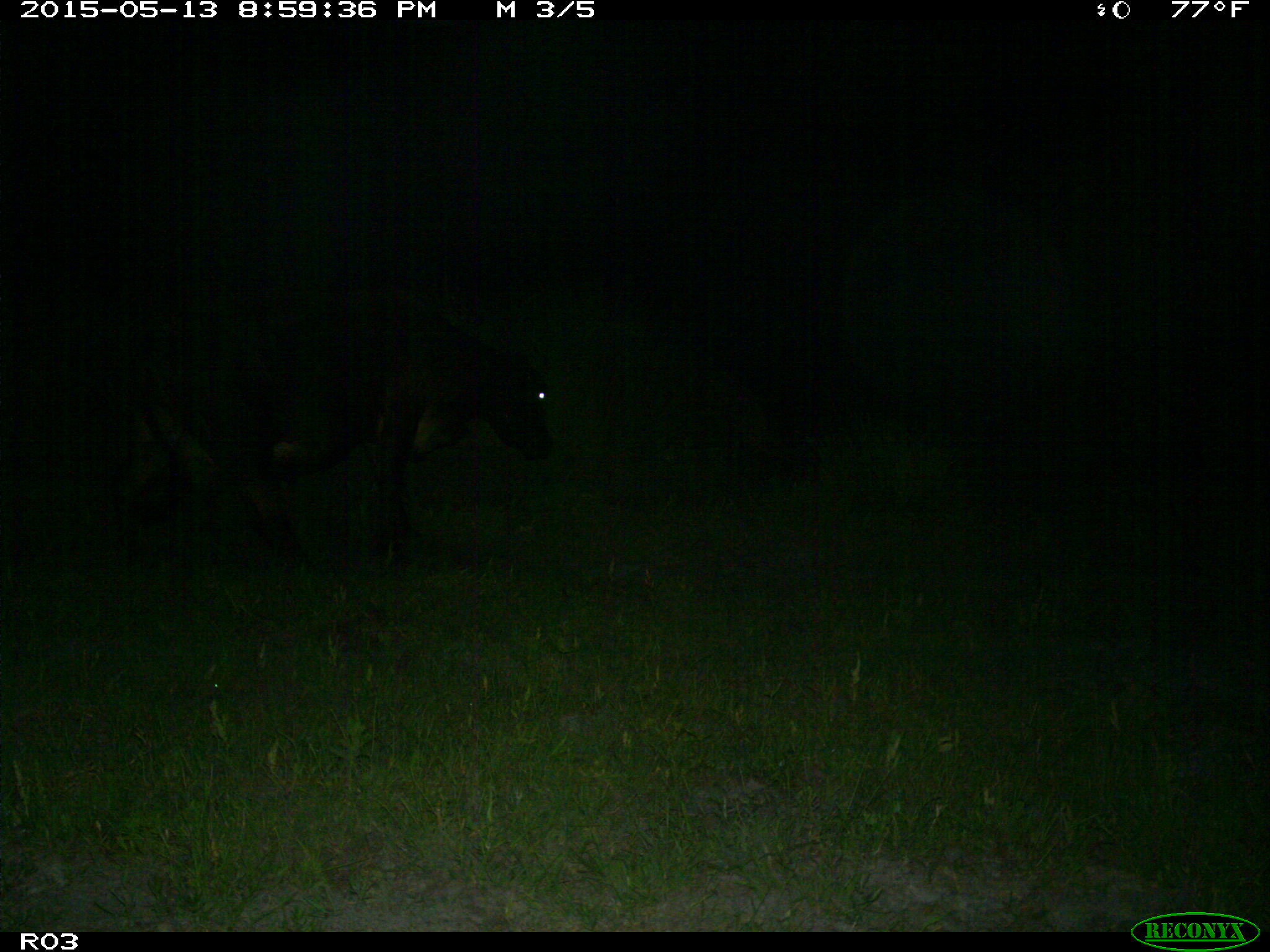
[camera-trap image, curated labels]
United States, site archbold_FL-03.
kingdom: Animalia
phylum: Chordata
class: Mammalia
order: Artiodactyla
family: Bovidae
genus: Bos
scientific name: Bos taurus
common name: domestic cow